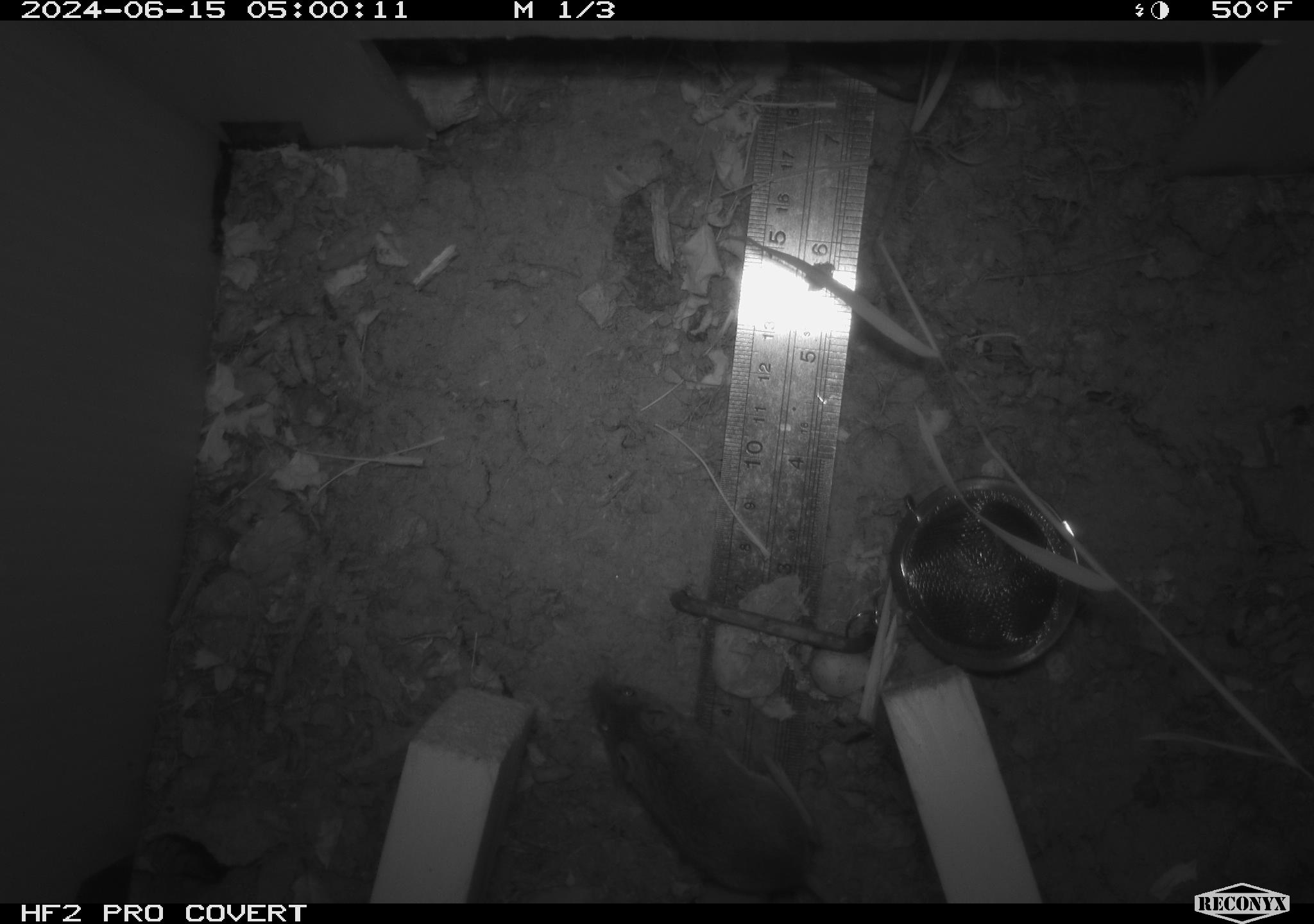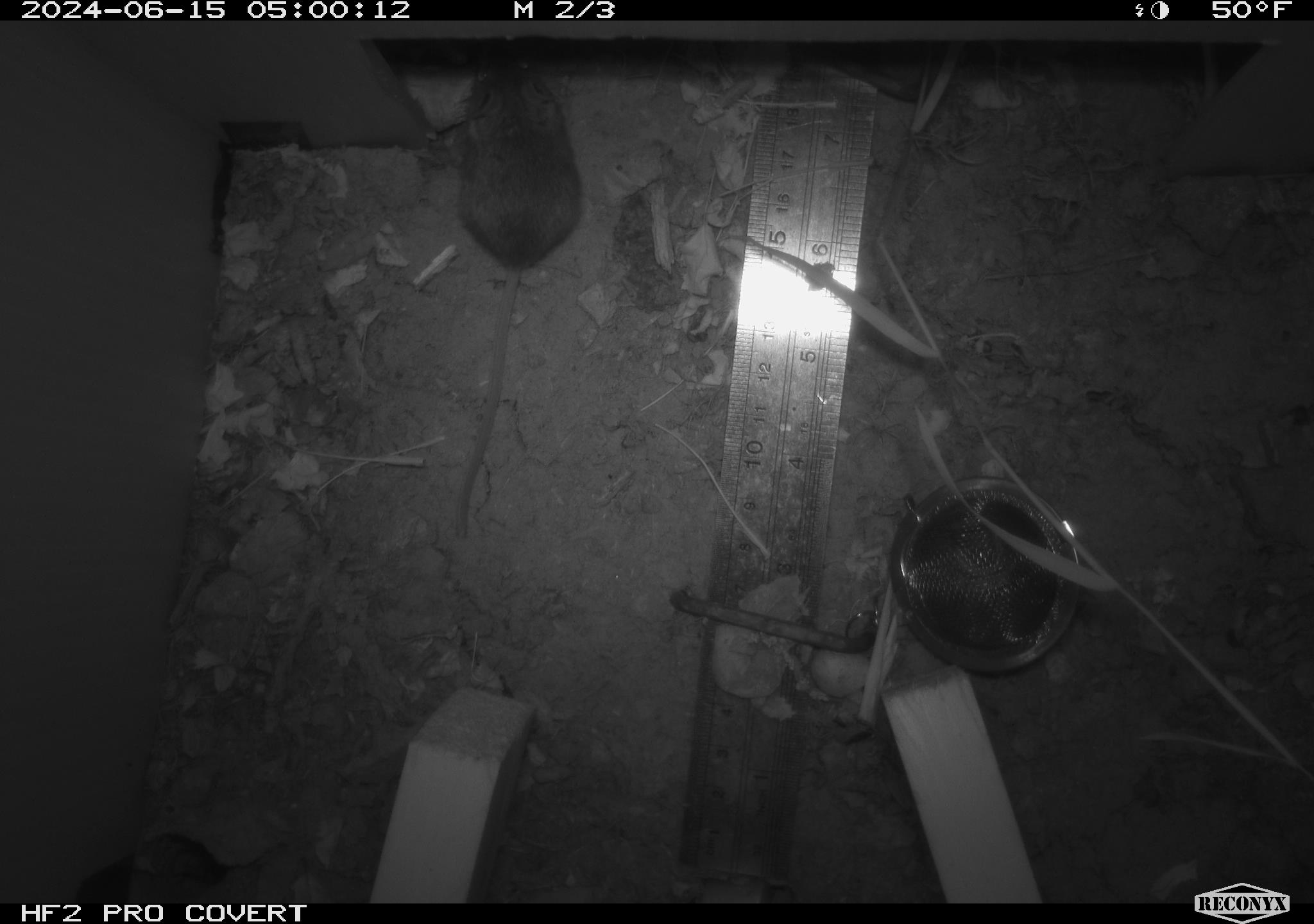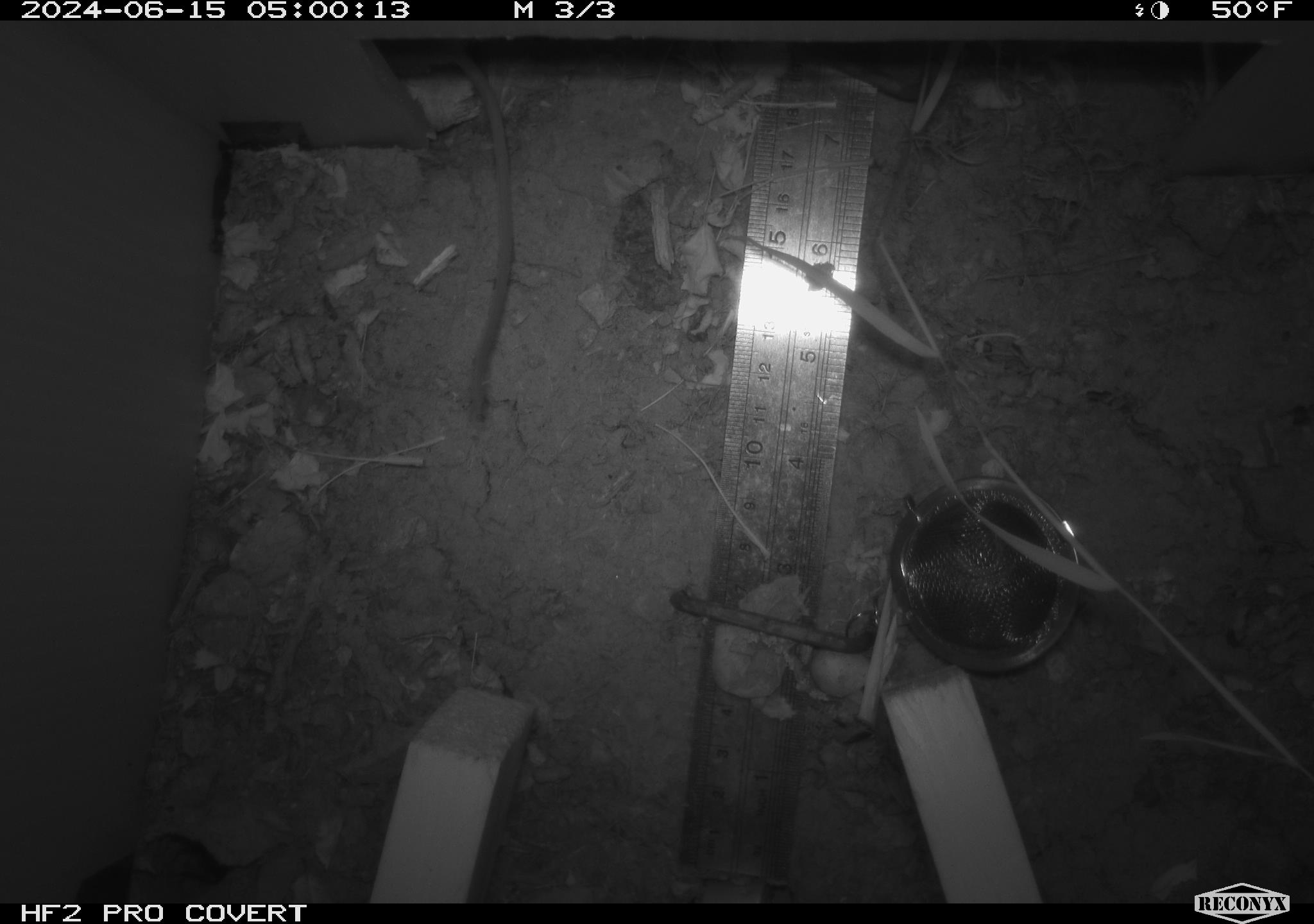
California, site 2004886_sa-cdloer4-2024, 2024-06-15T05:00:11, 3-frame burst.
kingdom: Animalia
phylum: Chordata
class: Mammalia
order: Rodentia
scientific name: Rodentia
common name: rodent